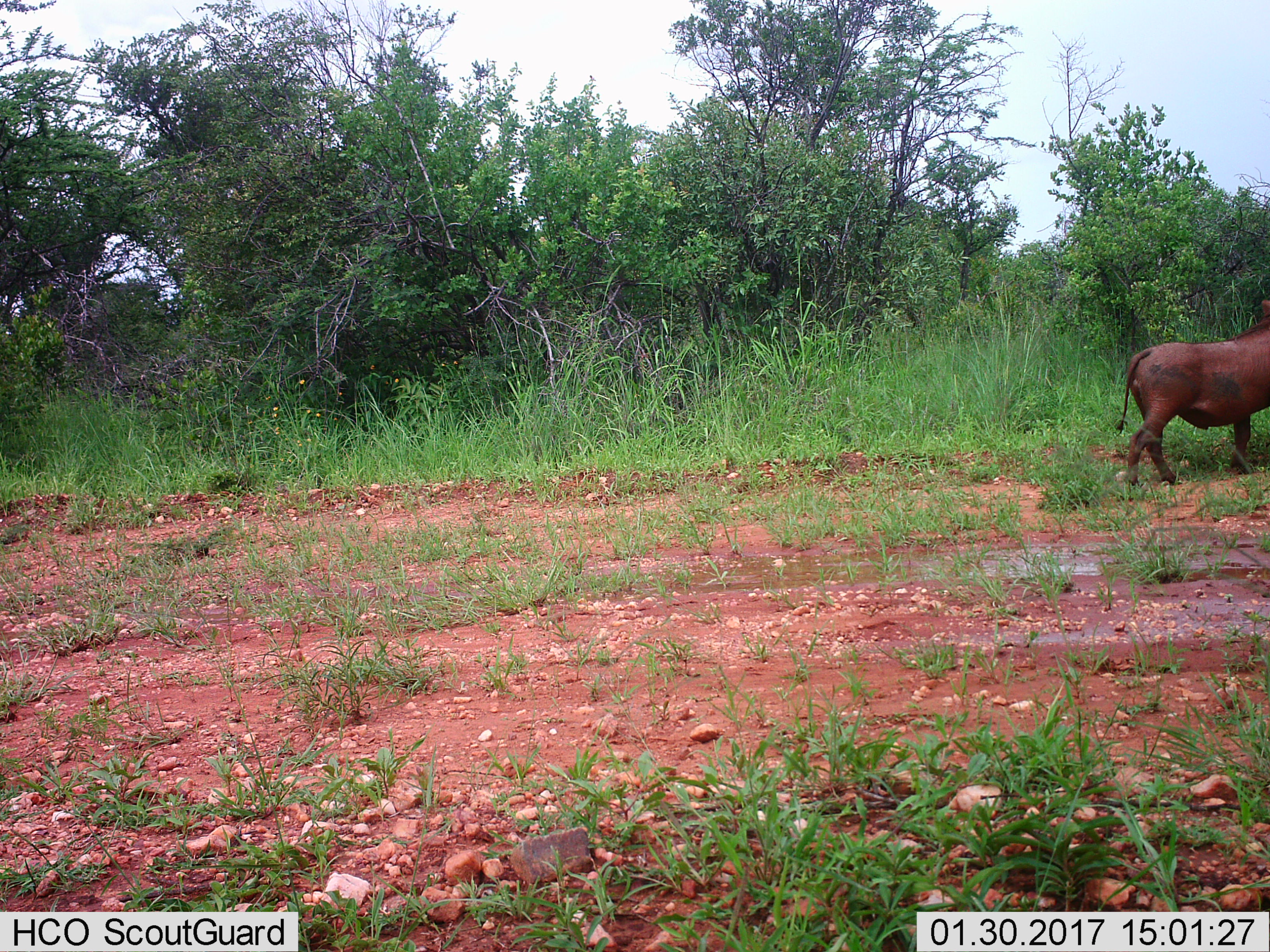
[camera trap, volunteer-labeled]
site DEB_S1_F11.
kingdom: Animalia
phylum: Chordata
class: Mammalia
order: Artiodactyla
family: Suidae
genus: Phacochoerus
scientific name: Phacochoerus africanus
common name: warthog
Warthog (Phacochoerus africanus), count 1. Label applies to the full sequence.